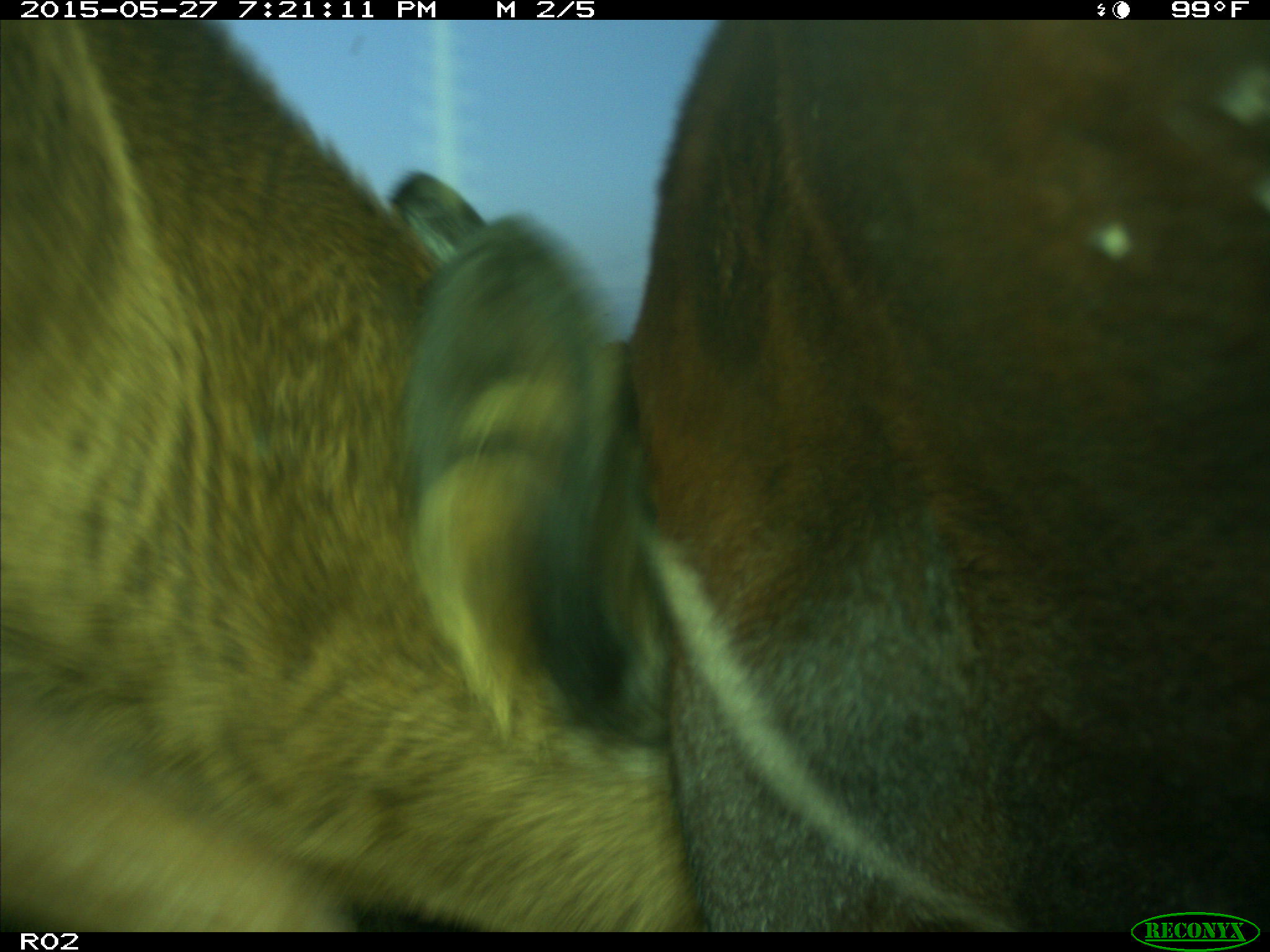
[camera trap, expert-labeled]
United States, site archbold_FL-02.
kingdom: Animalia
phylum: Chordata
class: Mammalia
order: Artiodactyla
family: Bovidae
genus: Bos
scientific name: Bos taurus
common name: domestic cow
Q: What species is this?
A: Bos taurus (domestic cow).